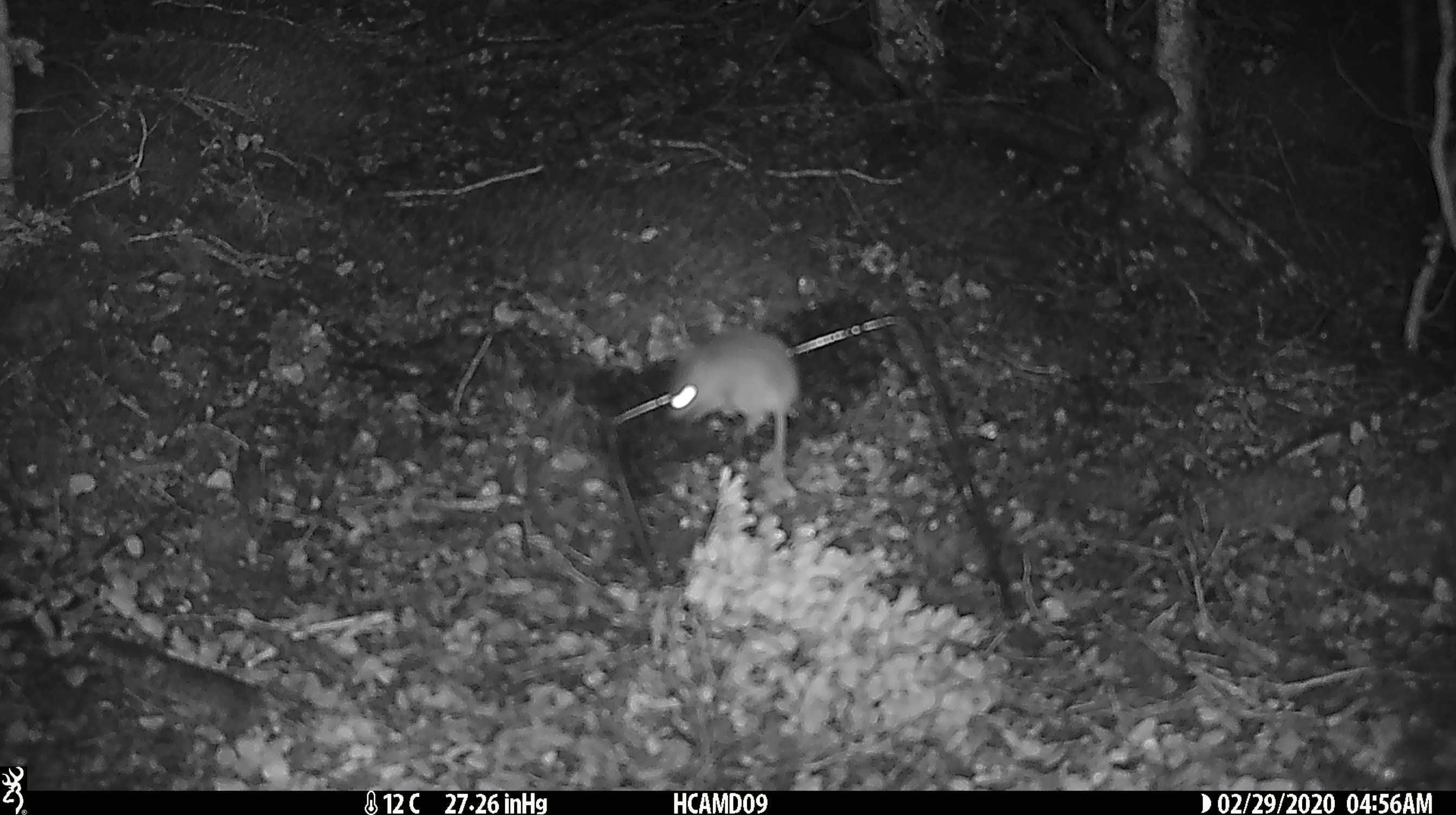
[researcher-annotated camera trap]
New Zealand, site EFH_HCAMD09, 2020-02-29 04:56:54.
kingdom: Animalia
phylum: Chordata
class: Mammalia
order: Rodentia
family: Muridae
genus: Mus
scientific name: Mus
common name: mouse